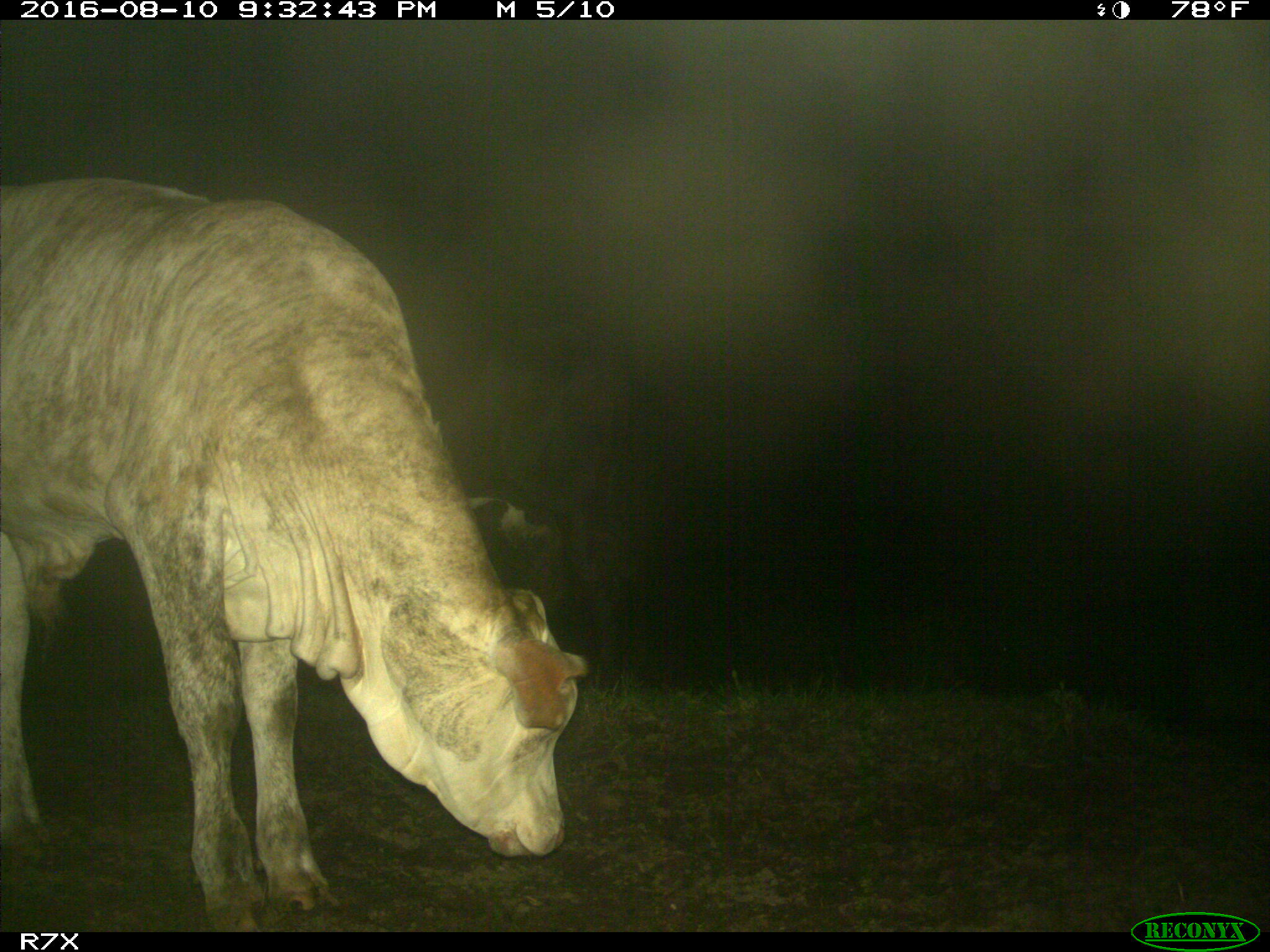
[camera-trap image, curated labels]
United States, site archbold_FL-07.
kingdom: Animalia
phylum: Chordata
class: Mammalia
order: Artiodactyla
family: Bovidae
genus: Bos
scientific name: Bos taurus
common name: domestic cow